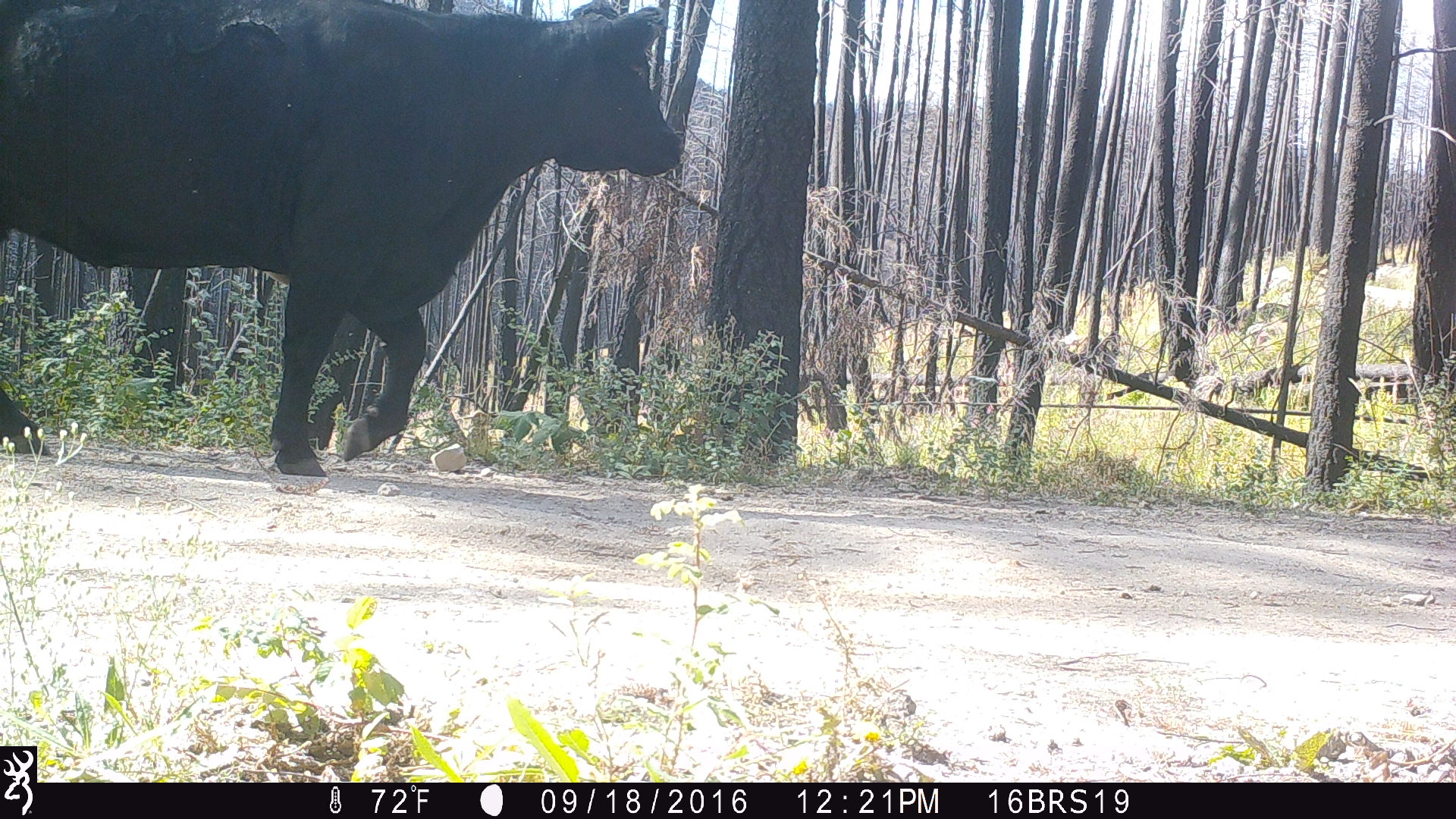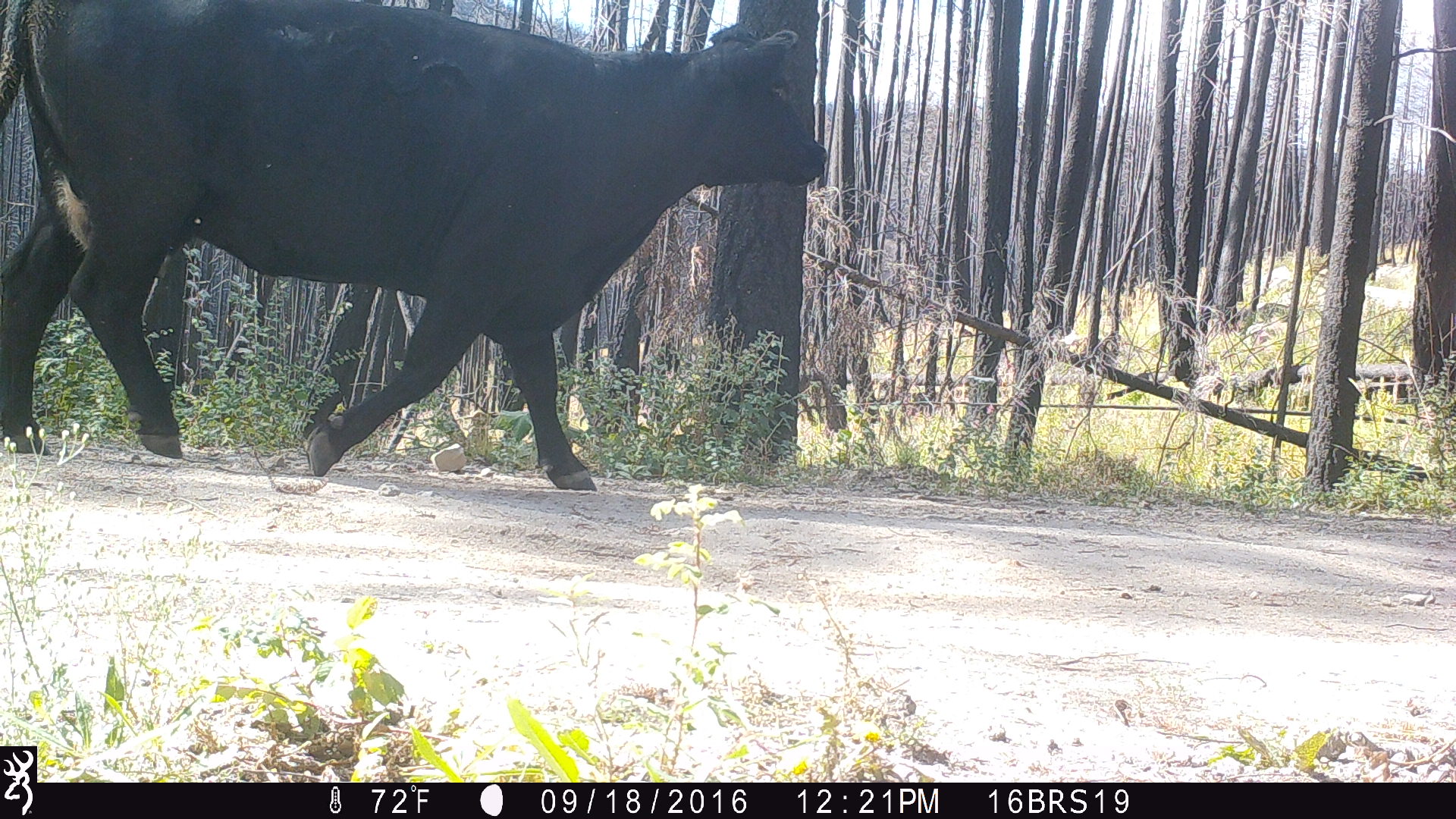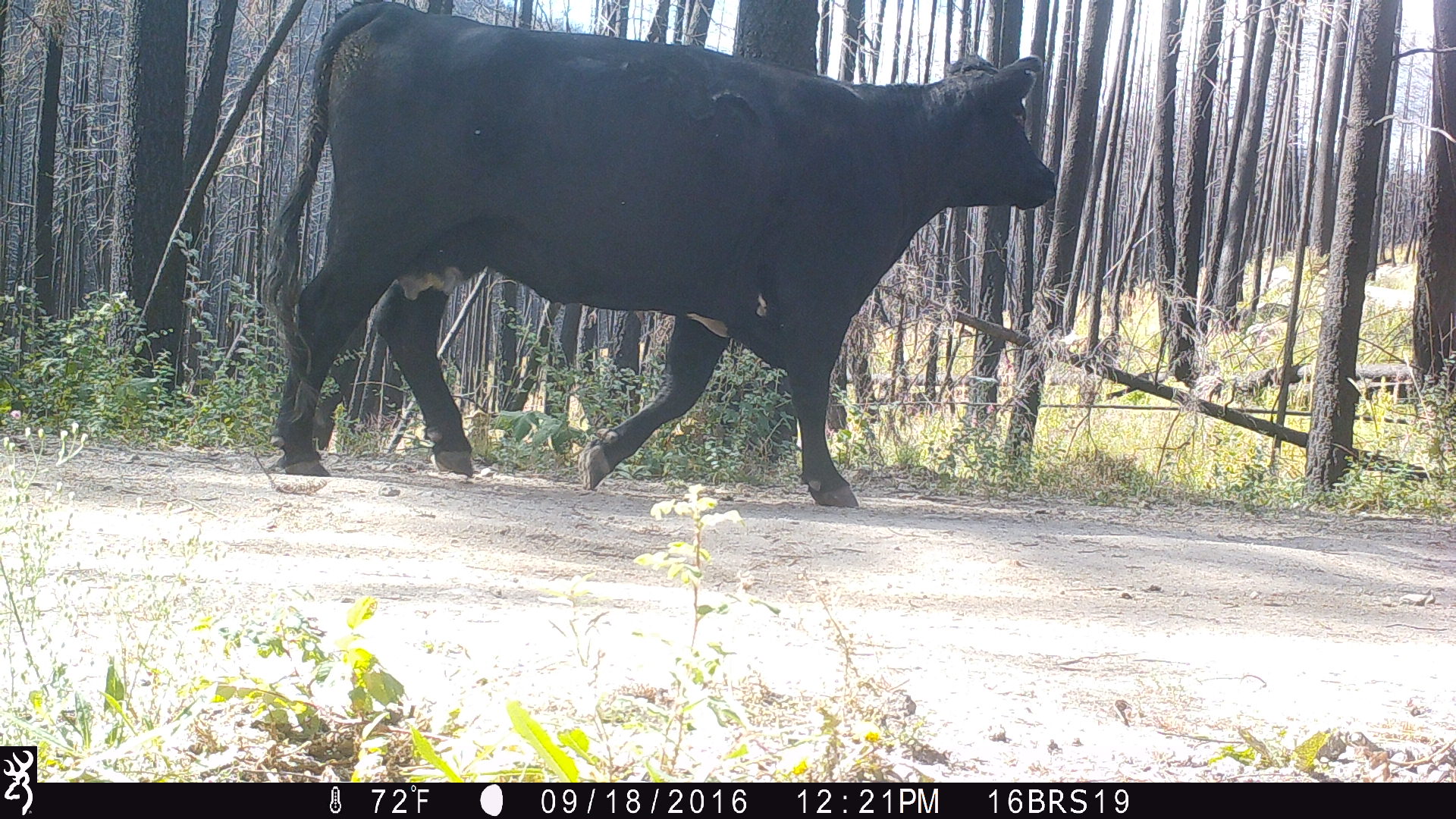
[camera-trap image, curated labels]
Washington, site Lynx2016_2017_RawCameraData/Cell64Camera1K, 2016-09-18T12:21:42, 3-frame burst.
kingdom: Animalia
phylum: Chordata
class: Mammalia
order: Artiodactyla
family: Bovidae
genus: Bos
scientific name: Bos taurus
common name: domestic cattle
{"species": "domestic cattle (Bos taurus)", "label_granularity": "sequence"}